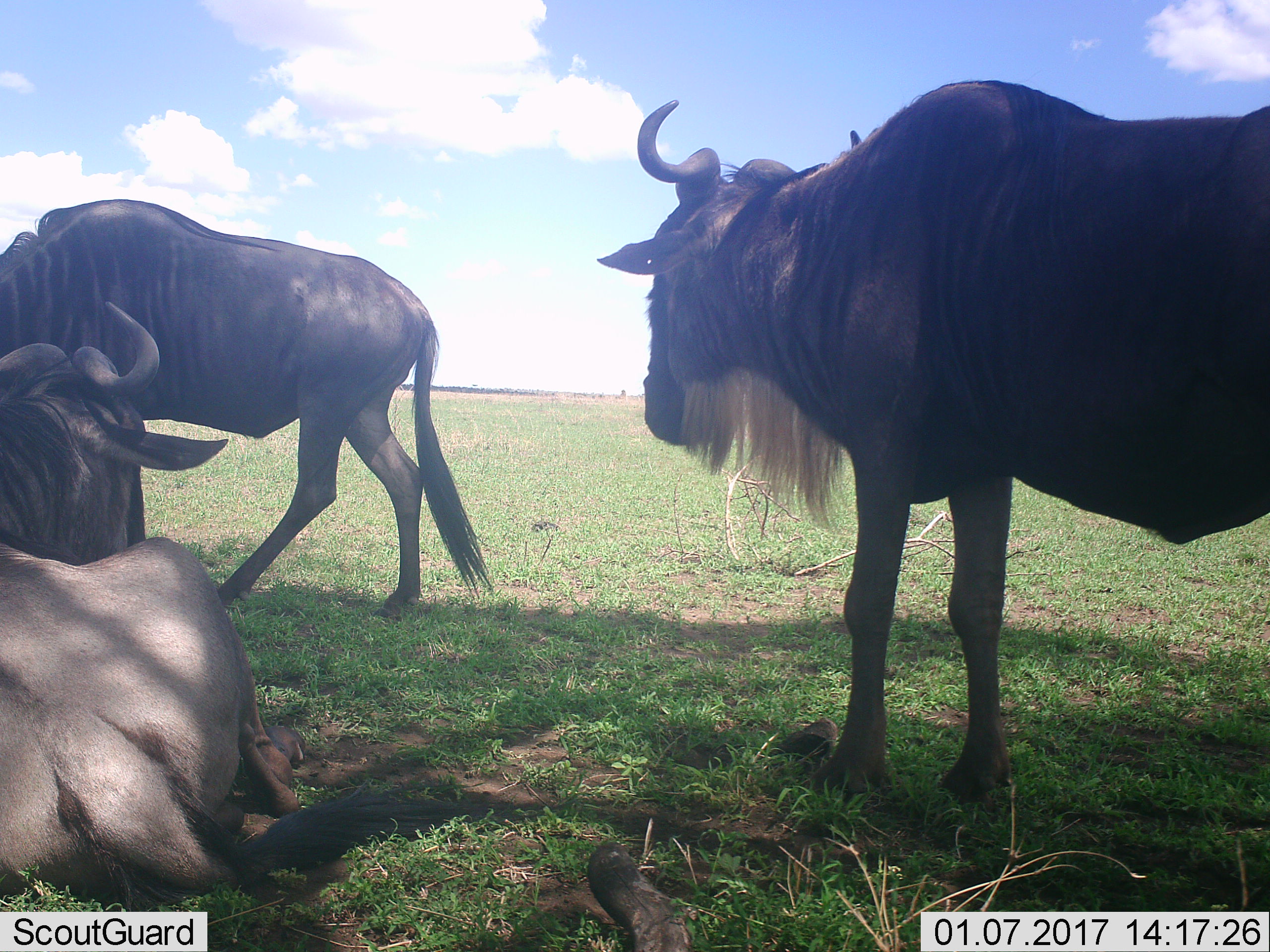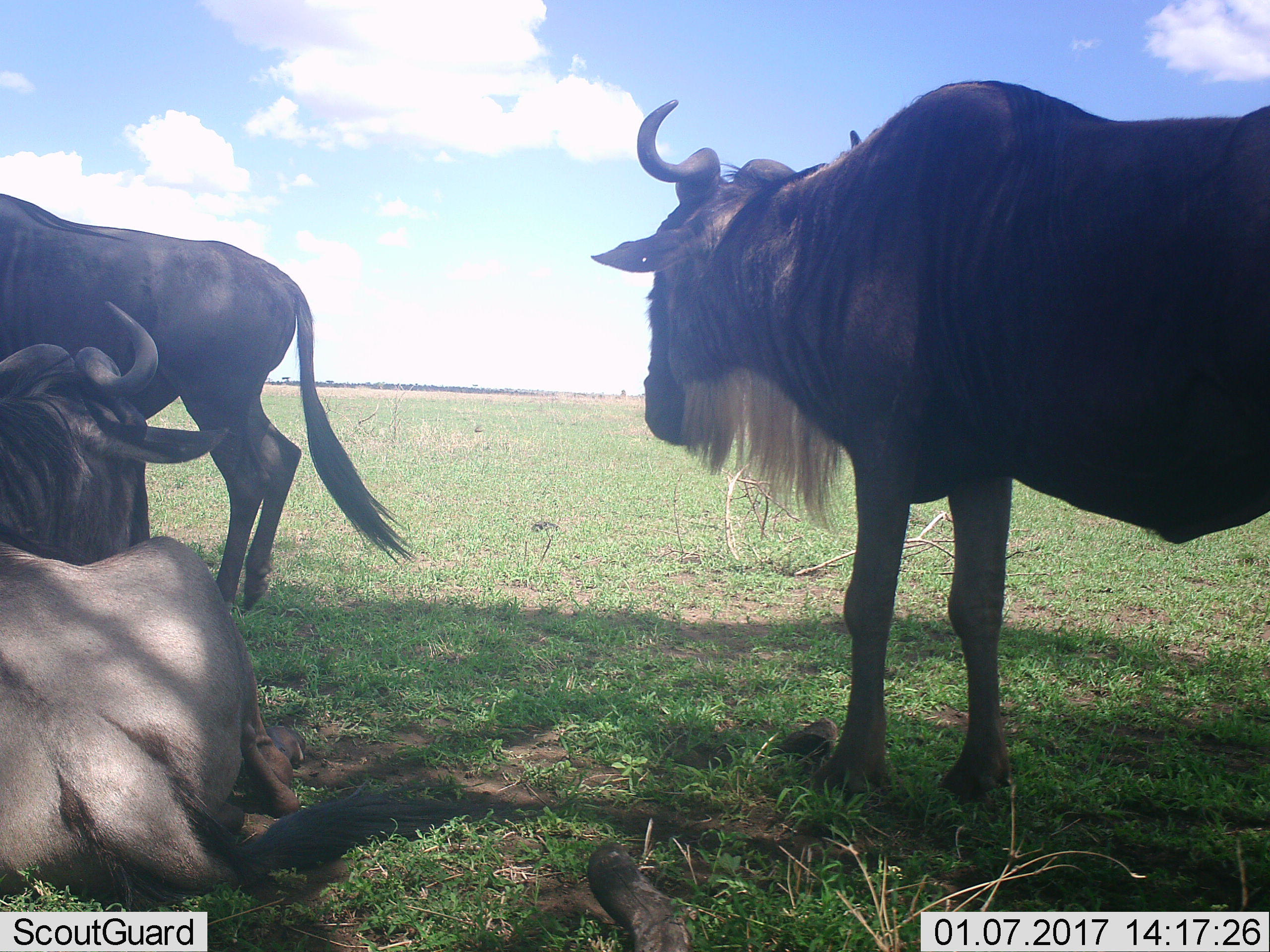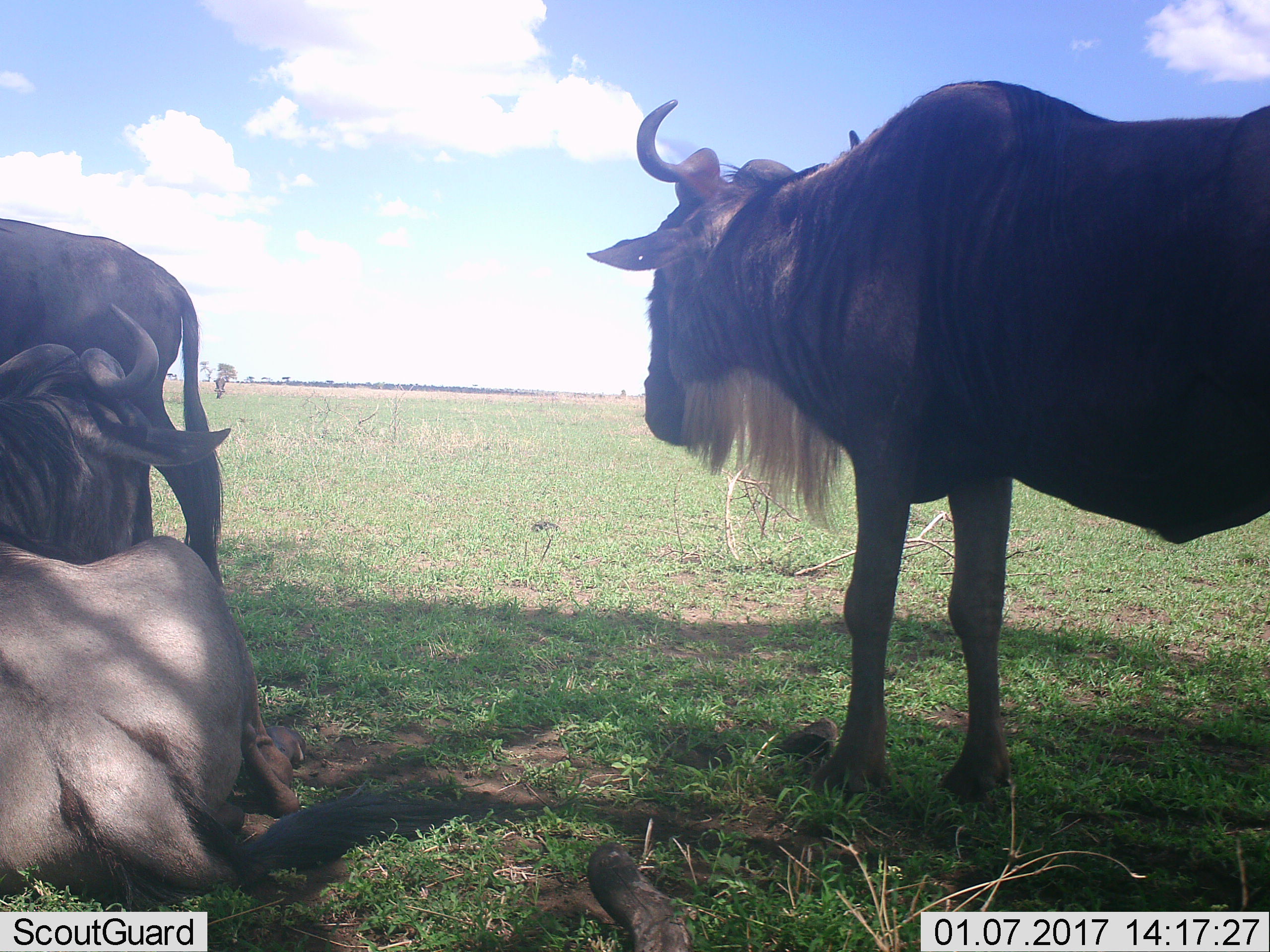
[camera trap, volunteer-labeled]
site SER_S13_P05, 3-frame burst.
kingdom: Animalia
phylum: Chordata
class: Mammalia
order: Artiodactyla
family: Bovidae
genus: Connochaetes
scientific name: Connochaetes taurinus taurinus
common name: blue wildebeest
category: wildebeestblue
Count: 3.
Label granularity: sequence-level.